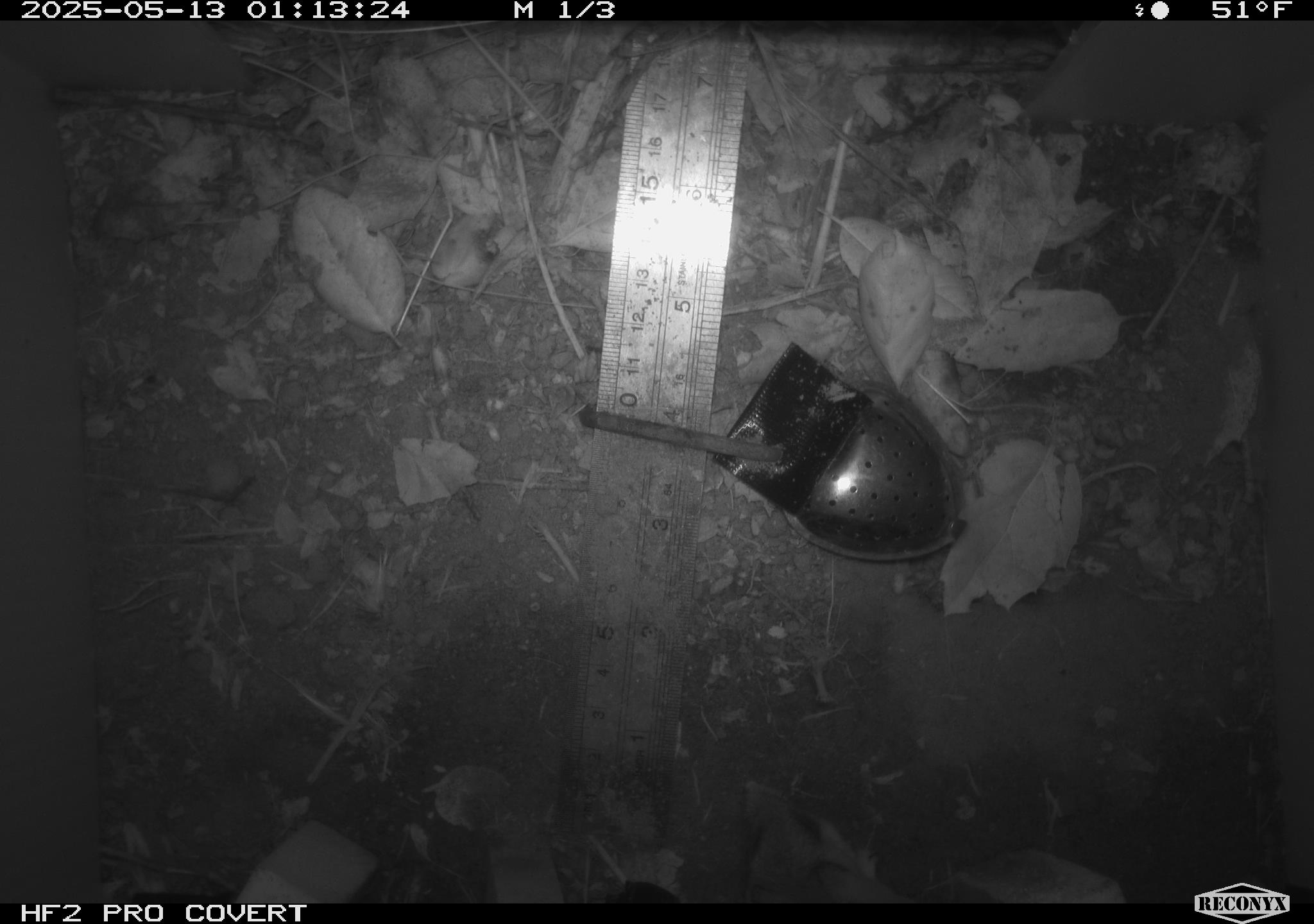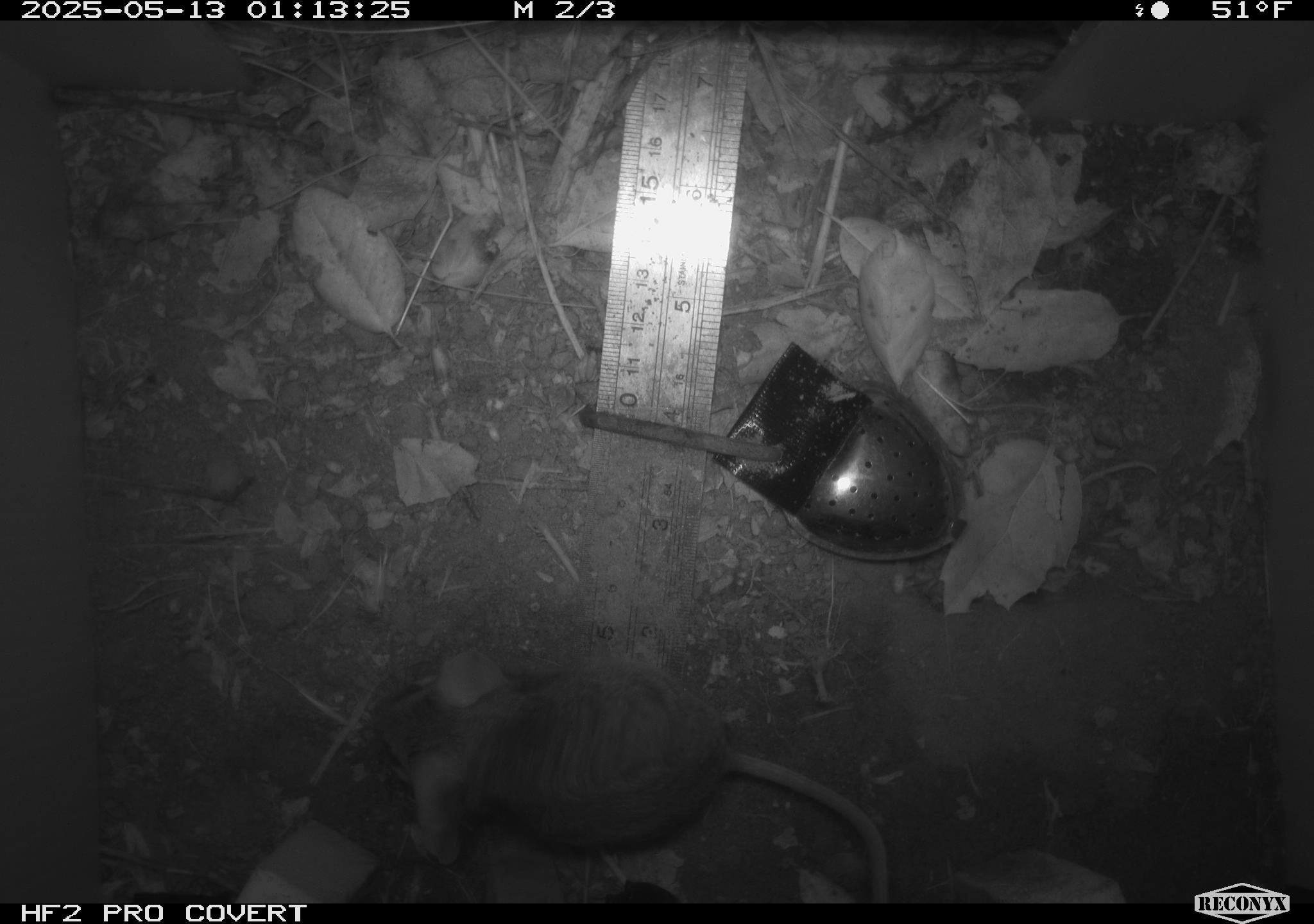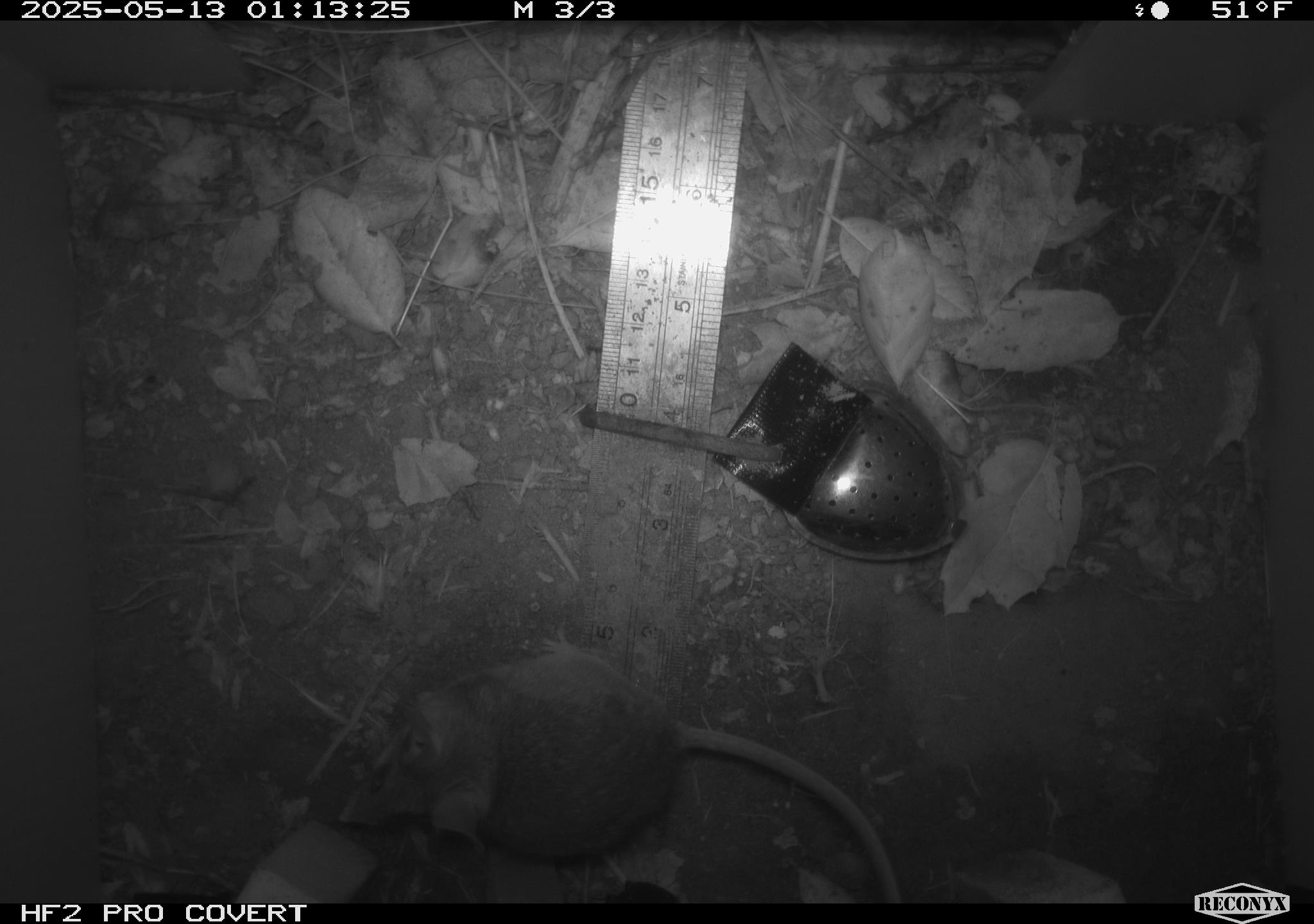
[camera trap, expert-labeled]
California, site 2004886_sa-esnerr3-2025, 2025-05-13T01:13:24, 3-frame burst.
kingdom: Animalia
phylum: Chordata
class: Mammalia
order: Rodentia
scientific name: Rodentia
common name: rodent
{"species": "rodent (Rodentia)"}